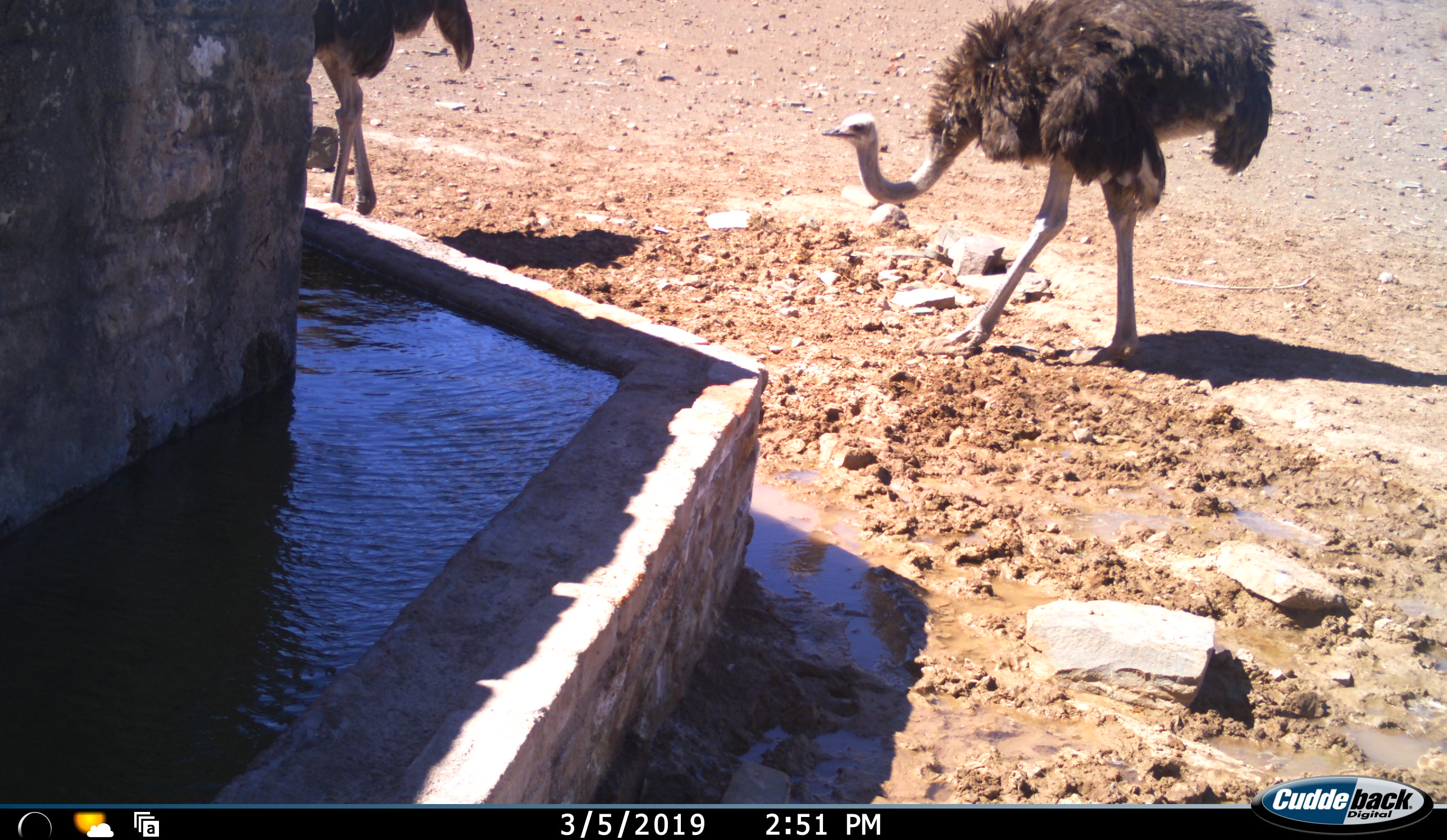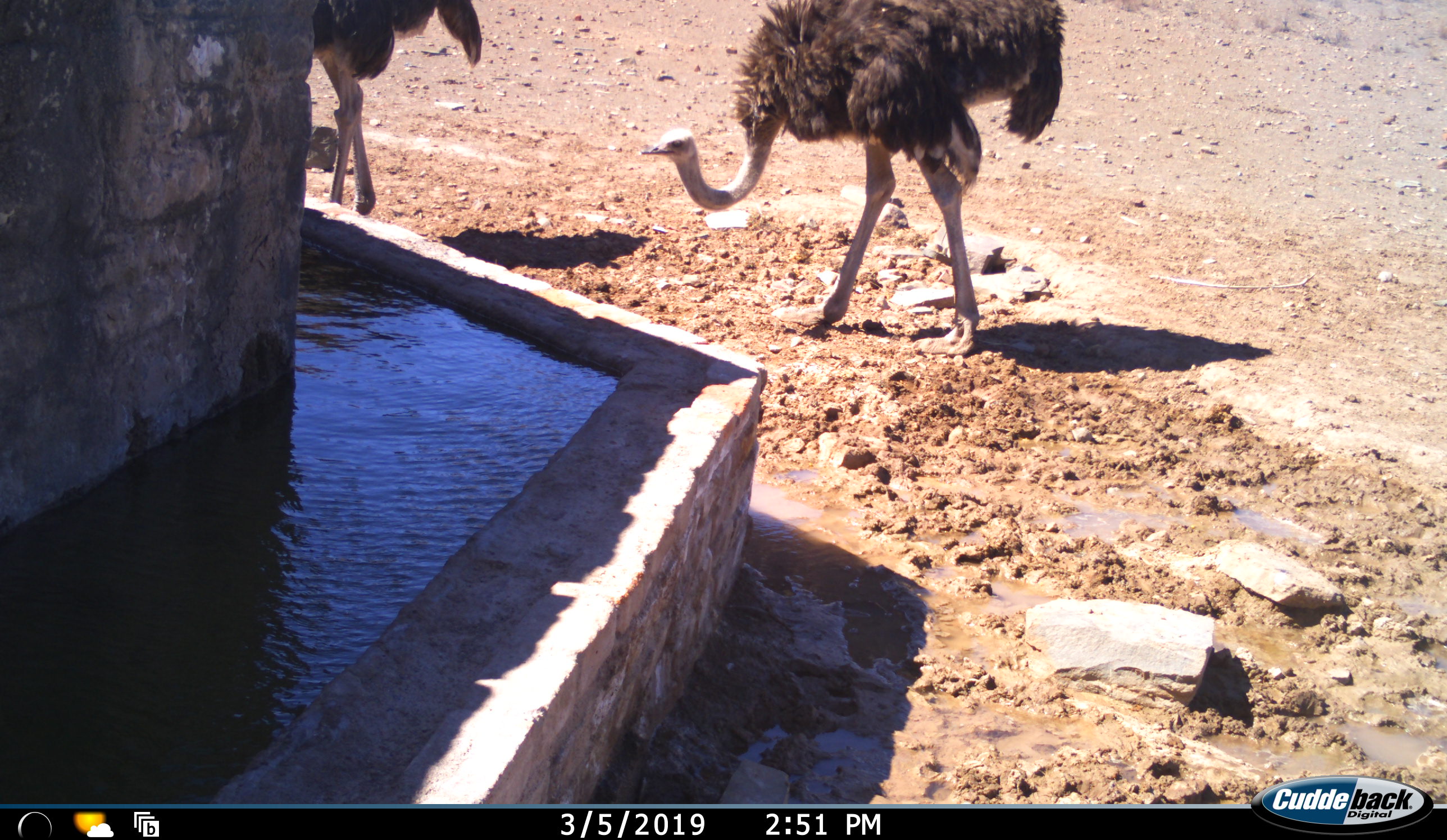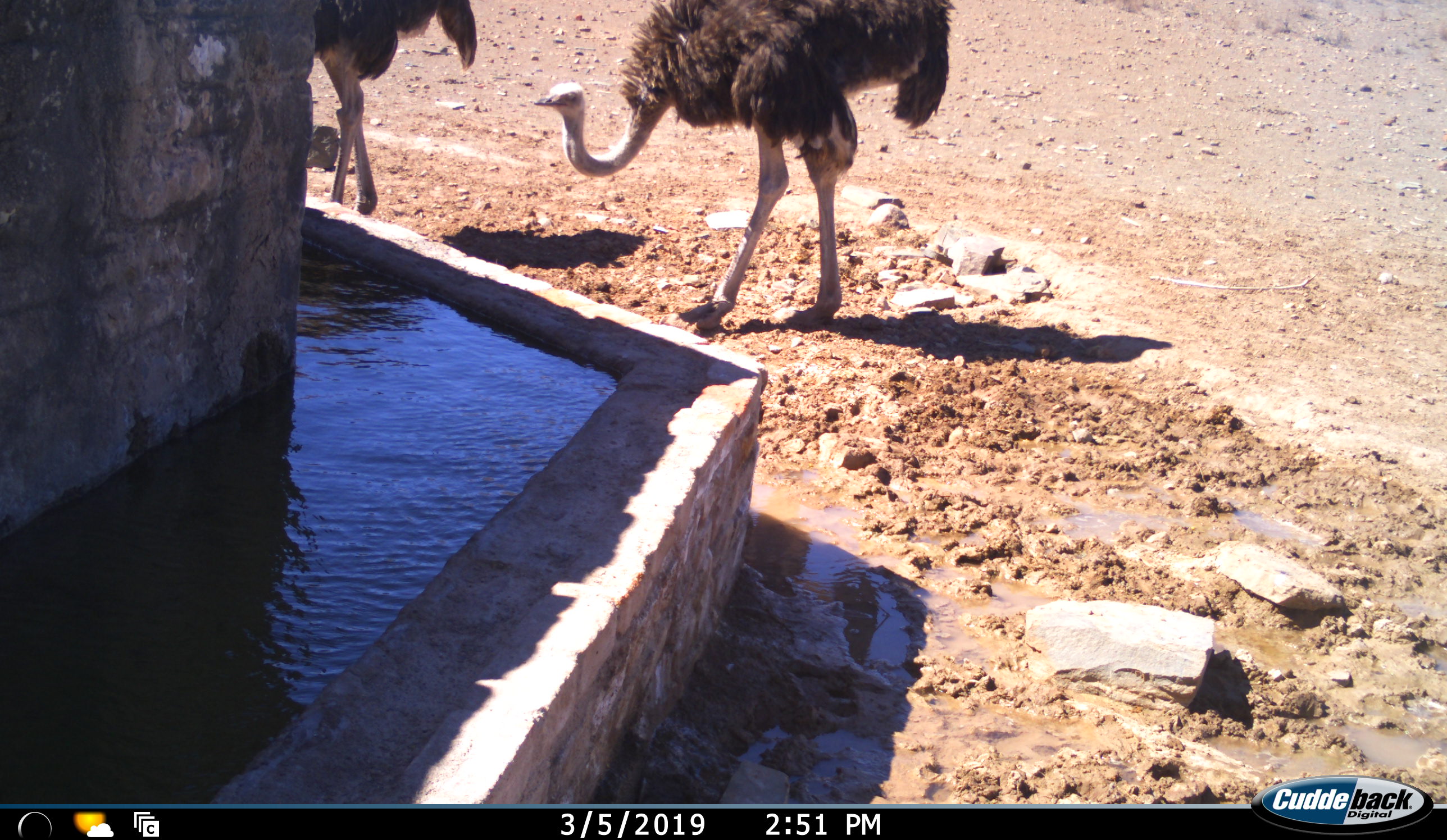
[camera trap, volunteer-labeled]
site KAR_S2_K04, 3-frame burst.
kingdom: Animalia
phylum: Chordata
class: Aves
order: Struthioniformes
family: Struthionidae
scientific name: Struthionidae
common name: ostrich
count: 2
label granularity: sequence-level